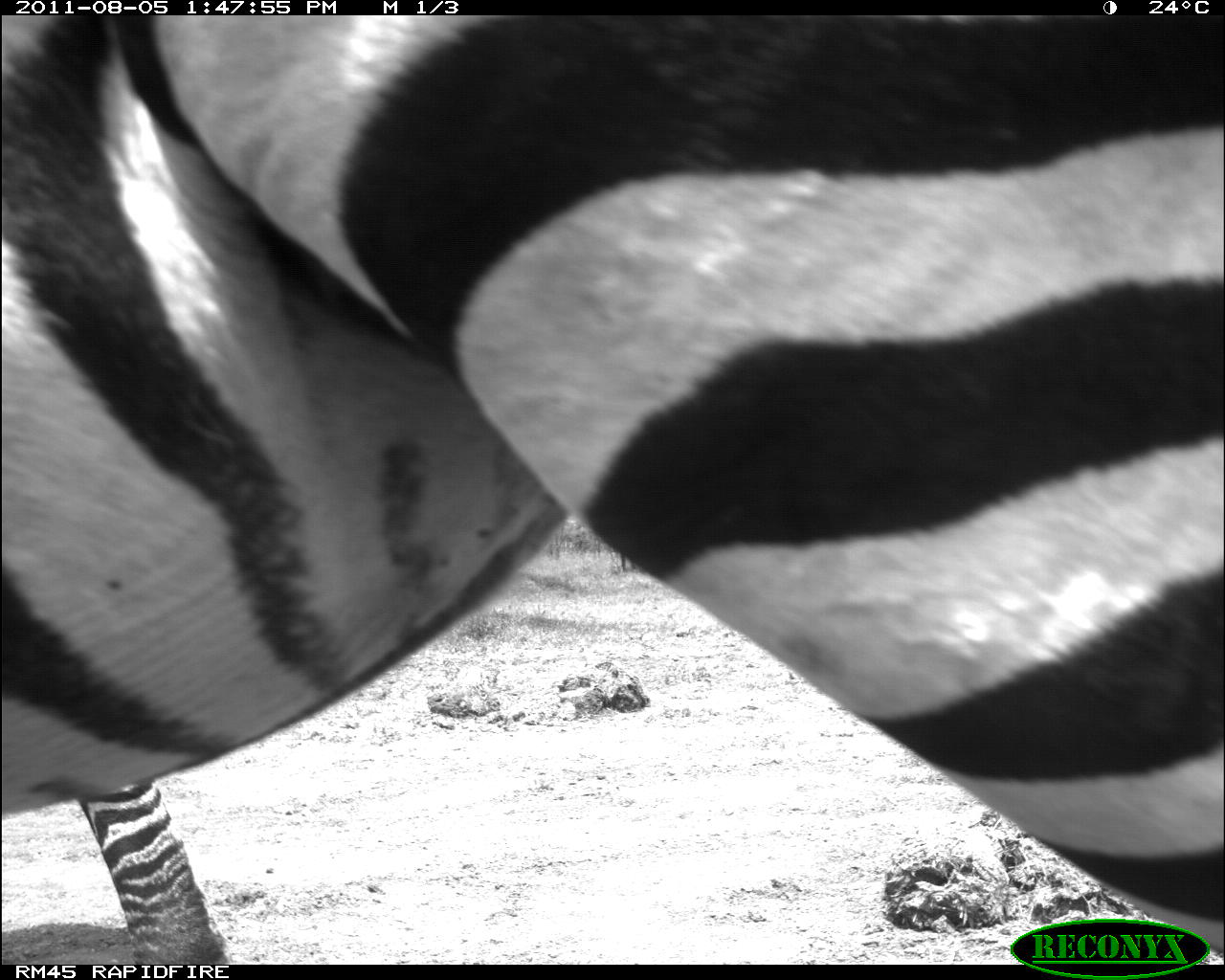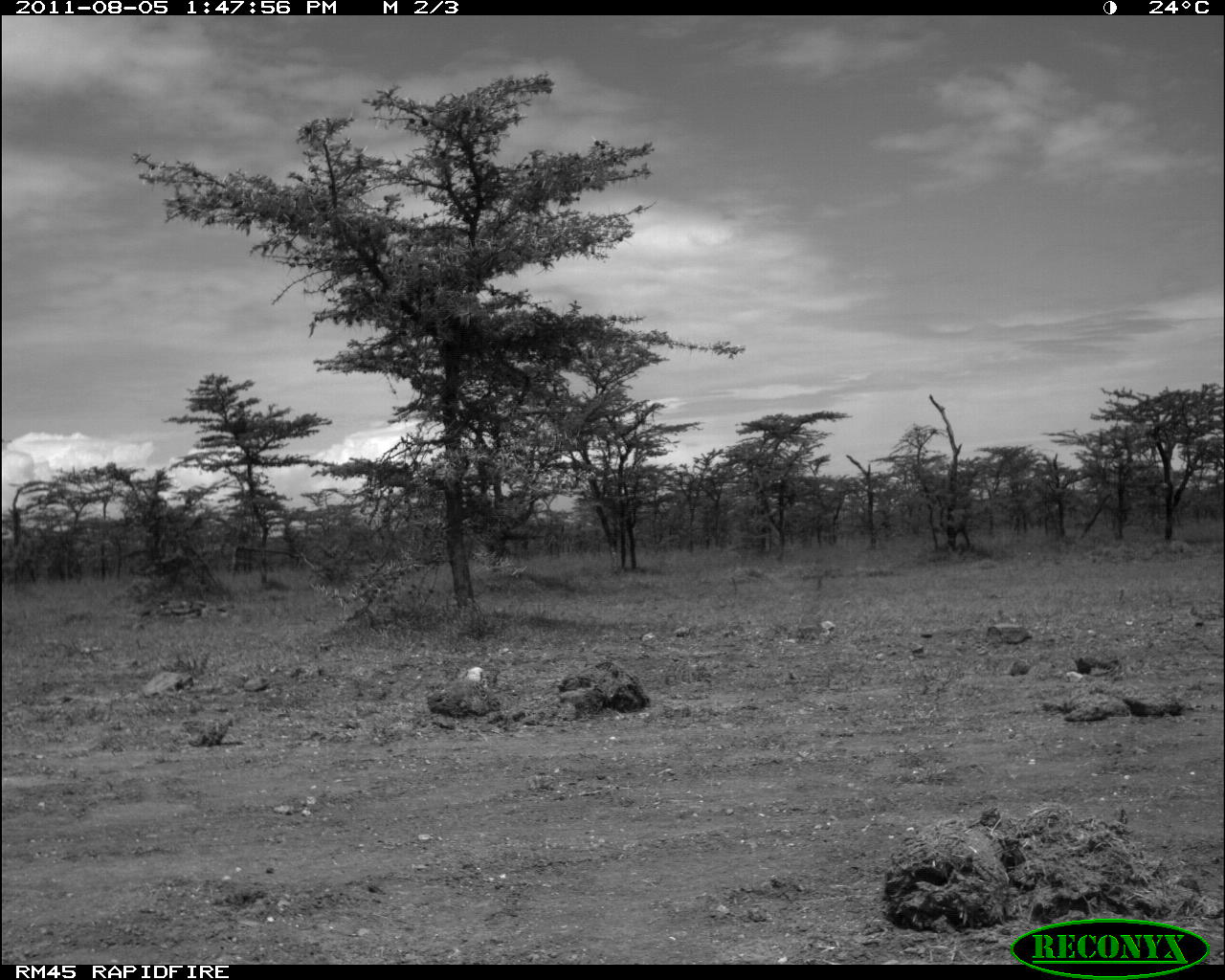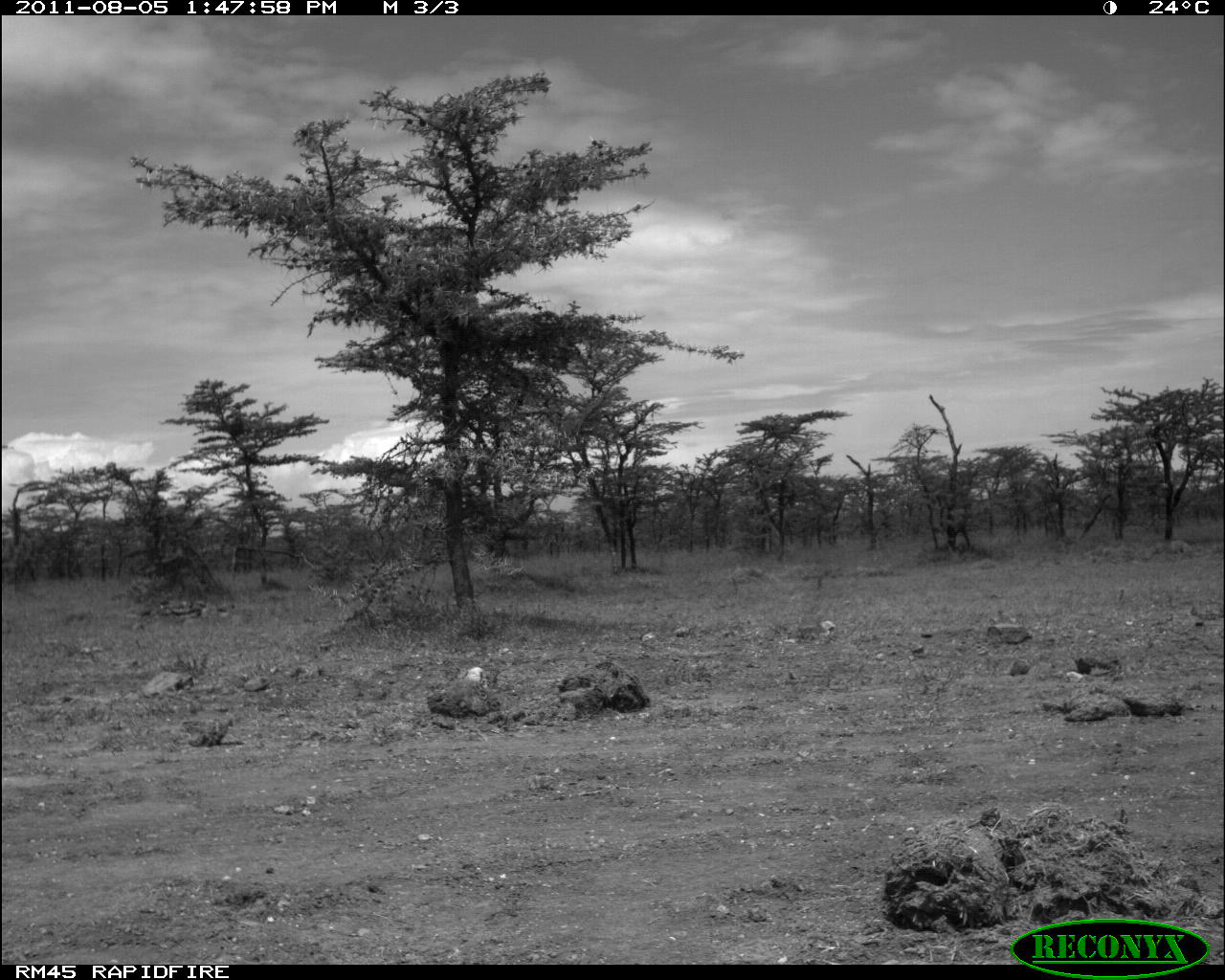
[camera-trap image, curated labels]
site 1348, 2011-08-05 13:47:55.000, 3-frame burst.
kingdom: Animalia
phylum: Chordata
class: Mammalia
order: Perissodactyla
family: Equidae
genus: Equus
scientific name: Equus quagga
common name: plains zebra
Equus quagga (plains zebra), count 2.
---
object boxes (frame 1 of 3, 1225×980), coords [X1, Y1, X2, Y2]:
equus quagga: [1, 14, 1225, 964]